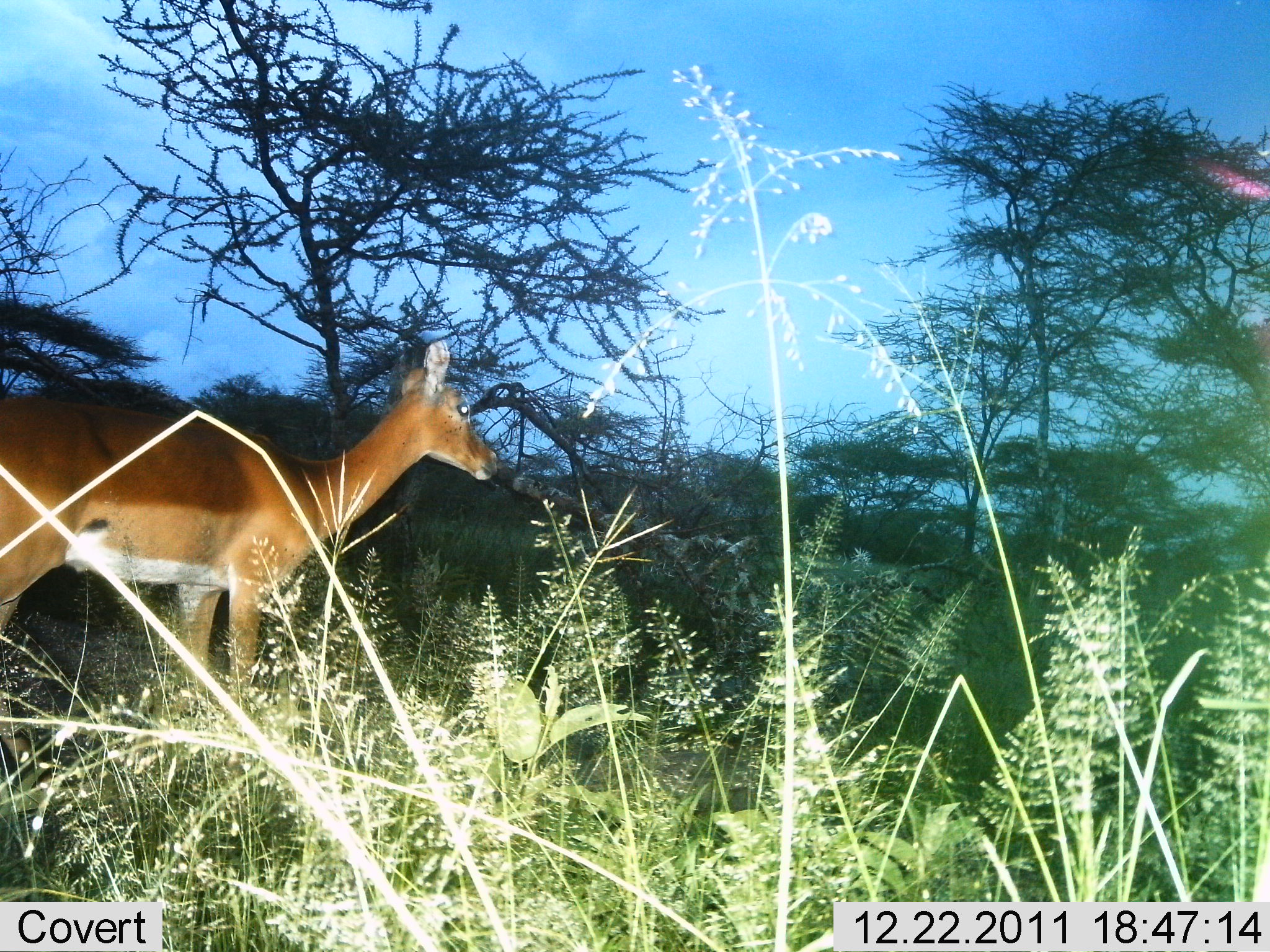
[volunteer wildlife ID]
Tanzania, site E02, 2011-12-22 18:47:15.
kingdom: Animalia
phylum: Chordata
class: Mammalia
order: Artiodactyla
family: Bovidae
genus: Aepyceros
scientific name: Aepyceros melampus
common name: impala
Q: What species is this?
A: Impala (Aepyceros melampus).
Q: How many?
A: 1.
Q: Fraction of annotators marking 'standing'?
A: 100%.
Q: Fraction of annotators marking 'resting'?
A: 0%.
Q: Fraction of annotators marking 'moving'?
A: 0%.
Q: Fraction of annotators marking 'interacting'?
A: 0%.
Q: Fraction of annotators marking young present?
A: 0%.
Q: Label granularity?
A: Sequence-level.